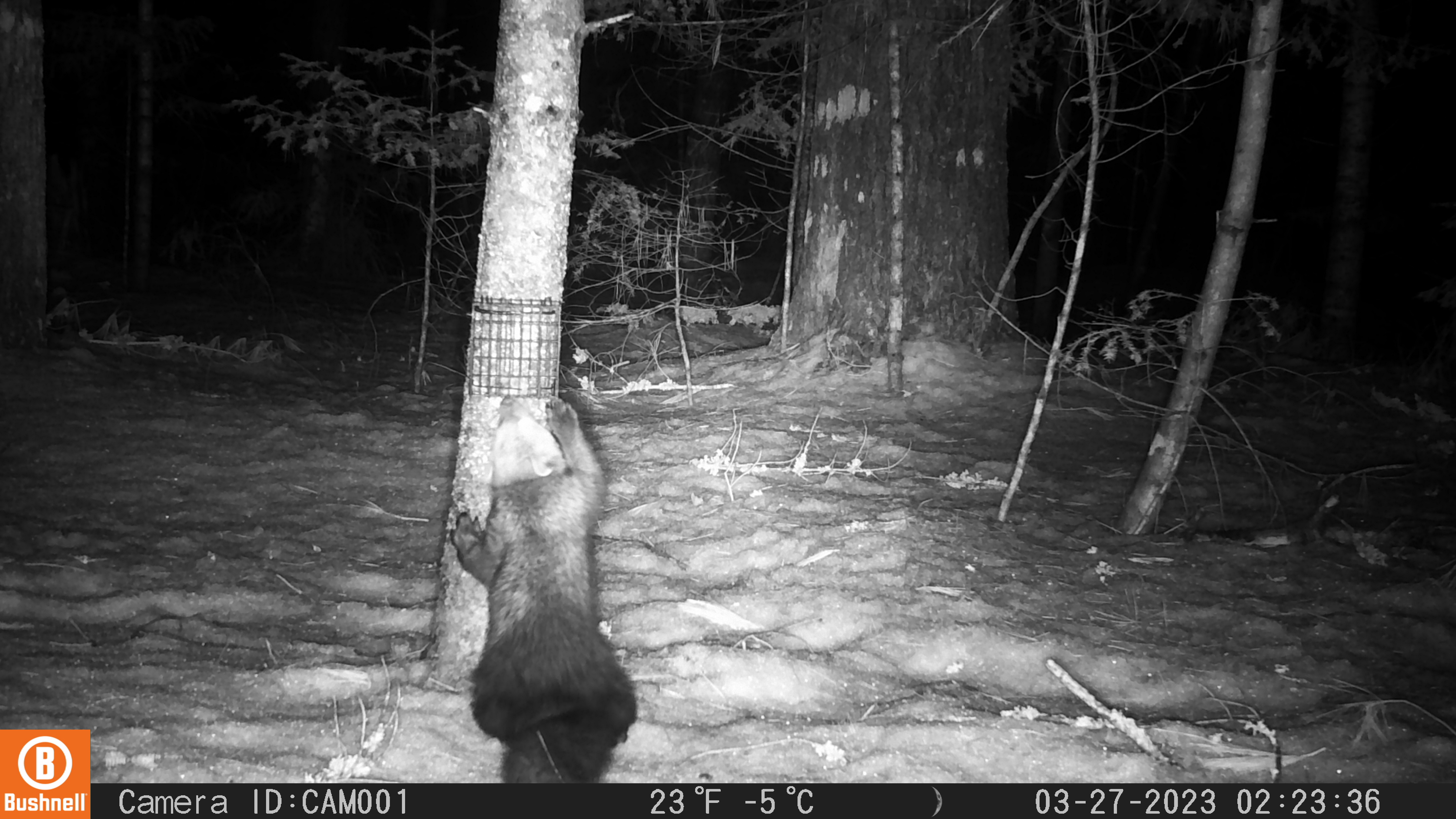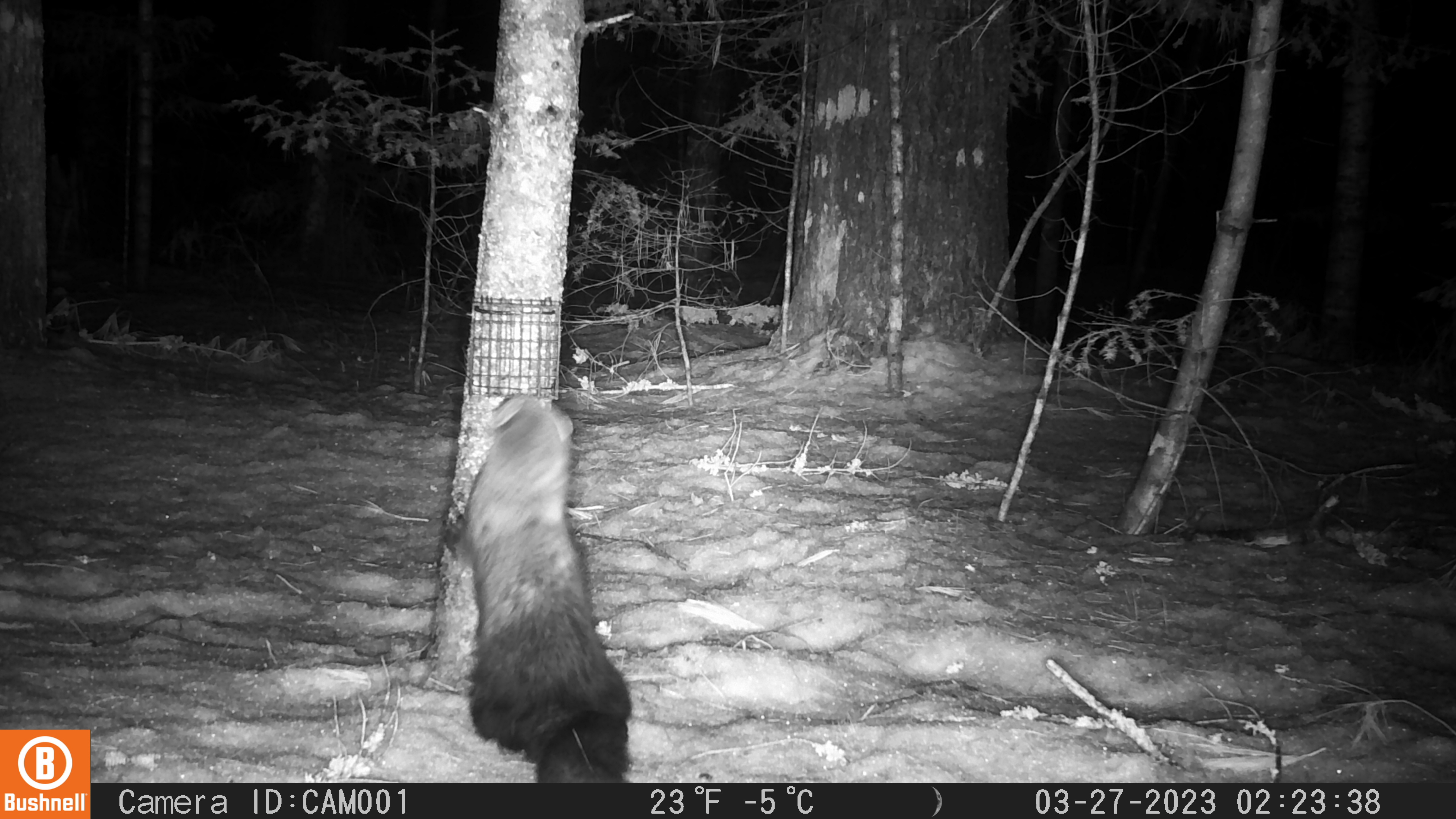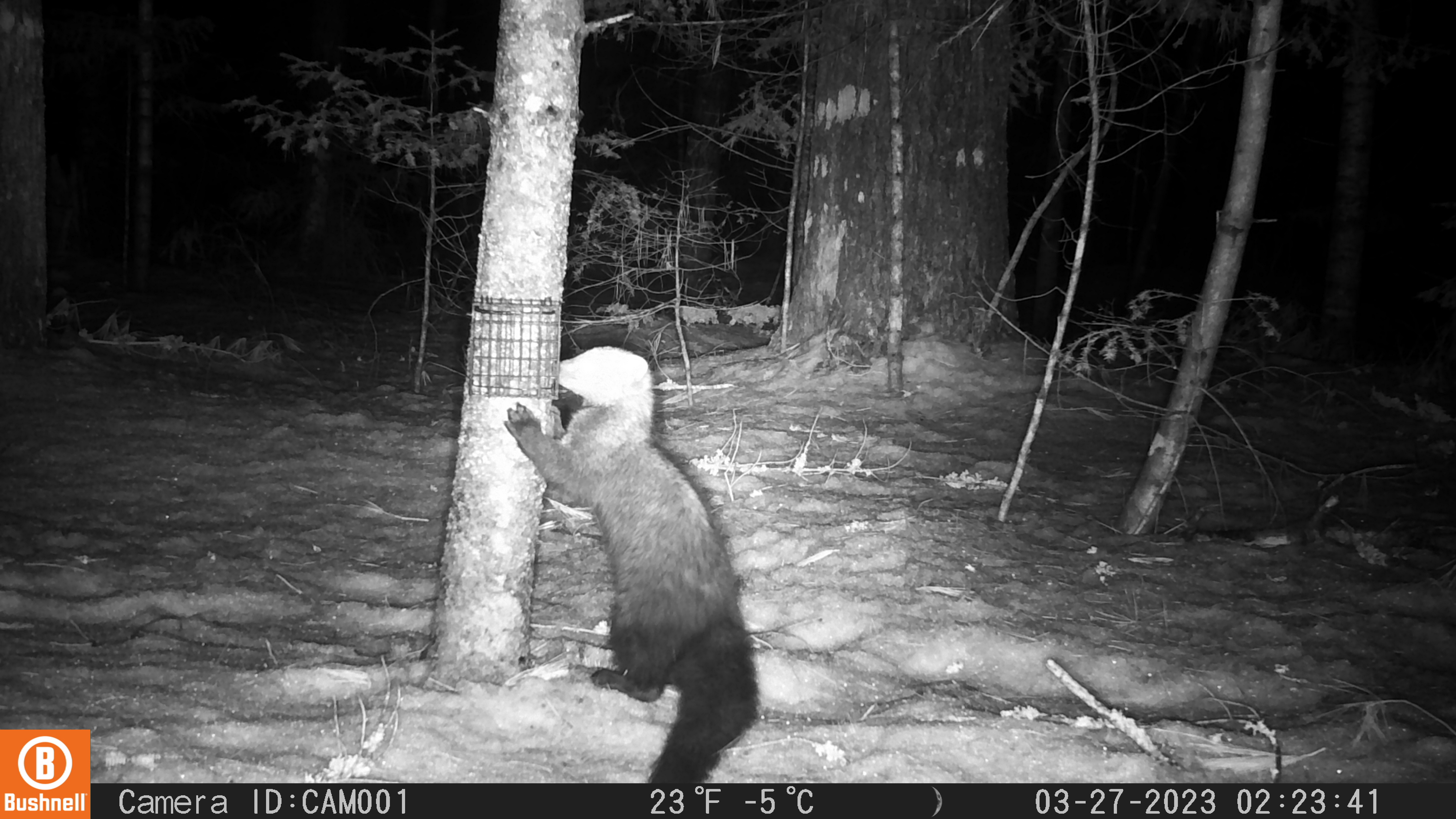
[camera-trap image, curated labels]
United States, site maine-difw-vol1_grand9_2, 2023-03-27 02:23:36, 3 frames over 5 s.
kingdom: Animalia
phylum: Chordata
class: Mammalia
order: Carnivora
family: Mustelidae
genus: Pekania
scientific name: Pekania pennanti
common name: fisher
Fisher (Pekania pennanti).